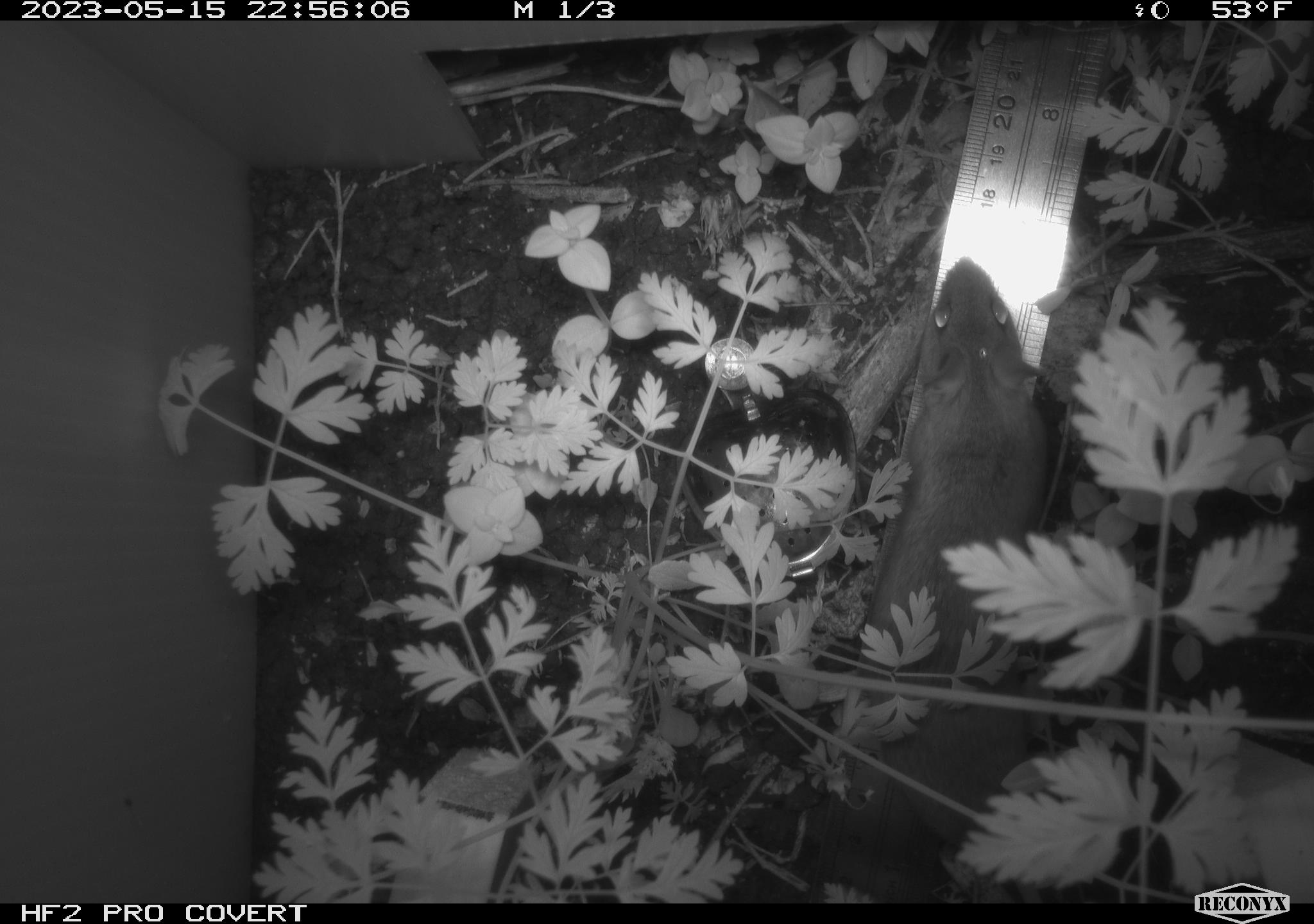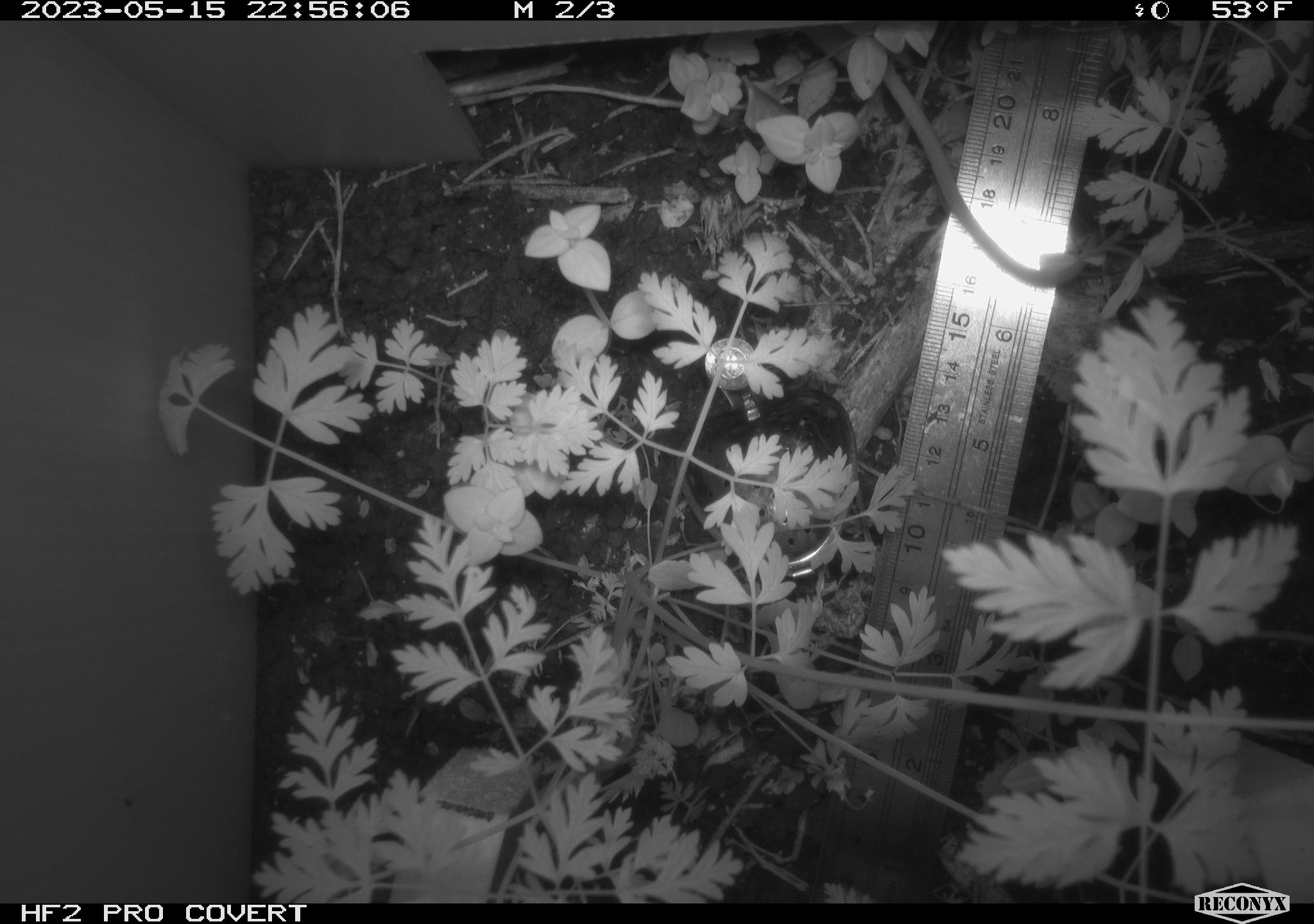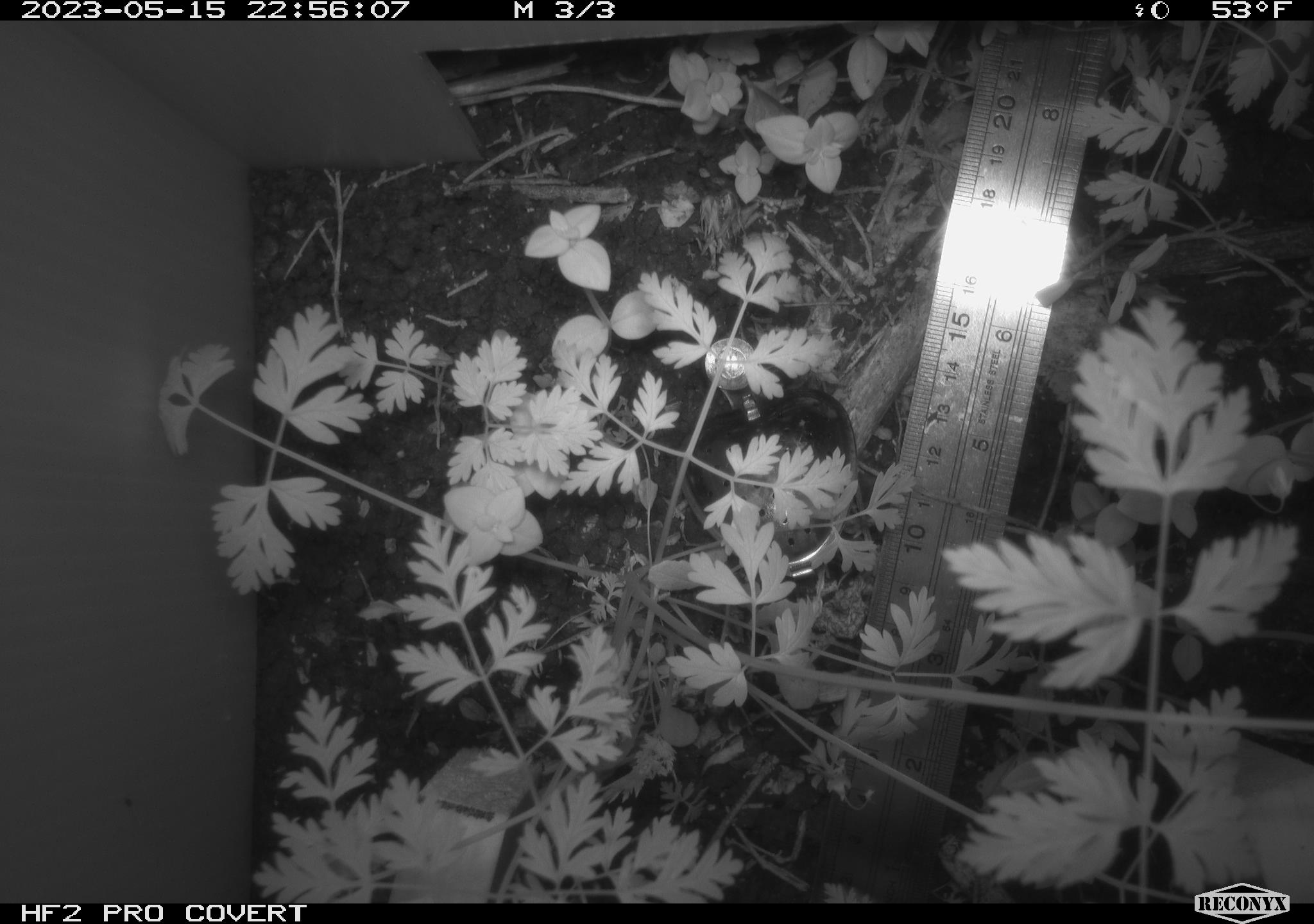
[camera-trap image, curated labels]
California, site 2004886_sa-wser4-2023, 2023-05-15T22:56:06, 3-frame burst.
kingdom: Animalia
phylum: Chordata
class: Mammalia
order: Rodentia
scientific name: Rodentia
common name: mouse species